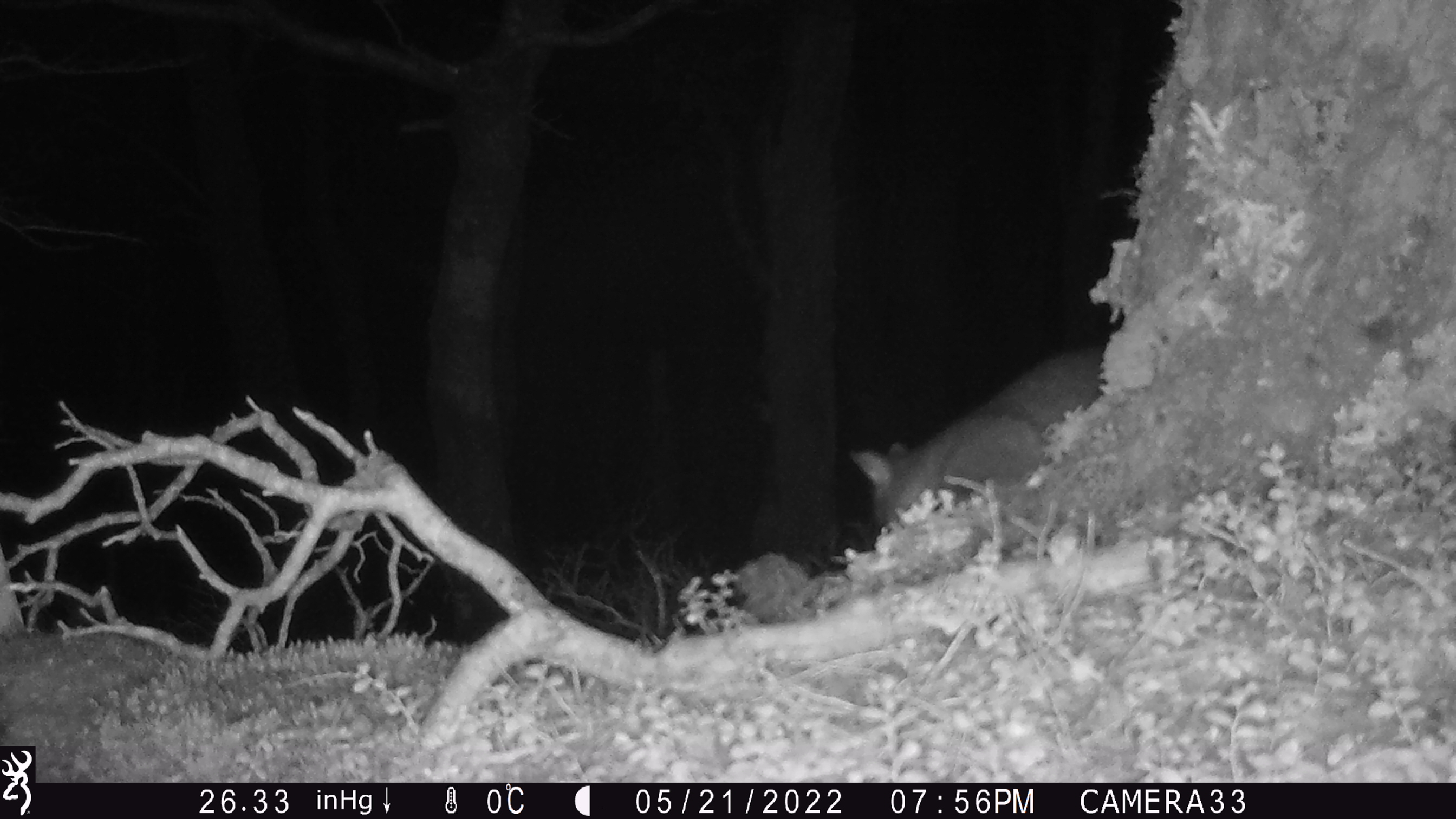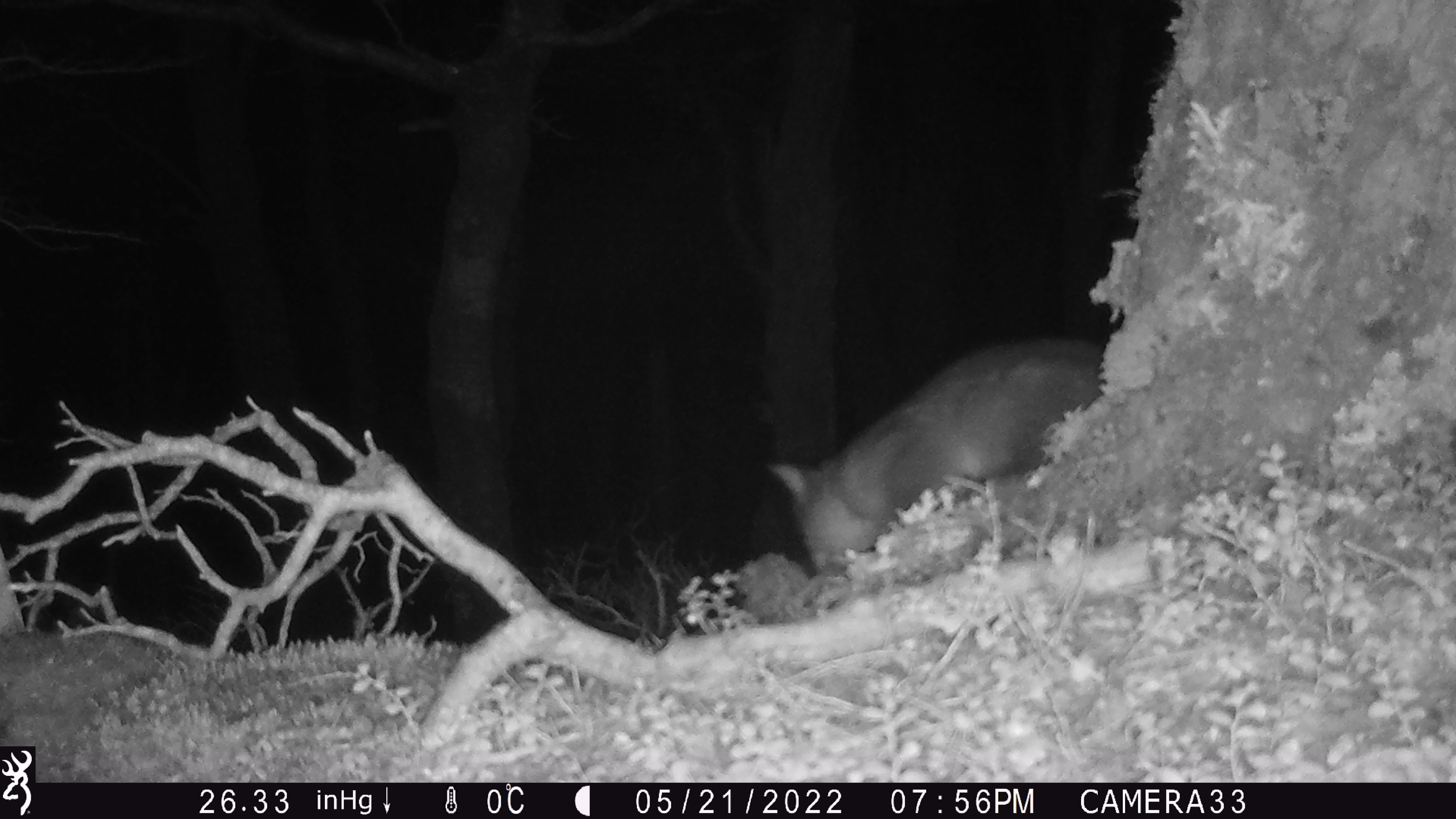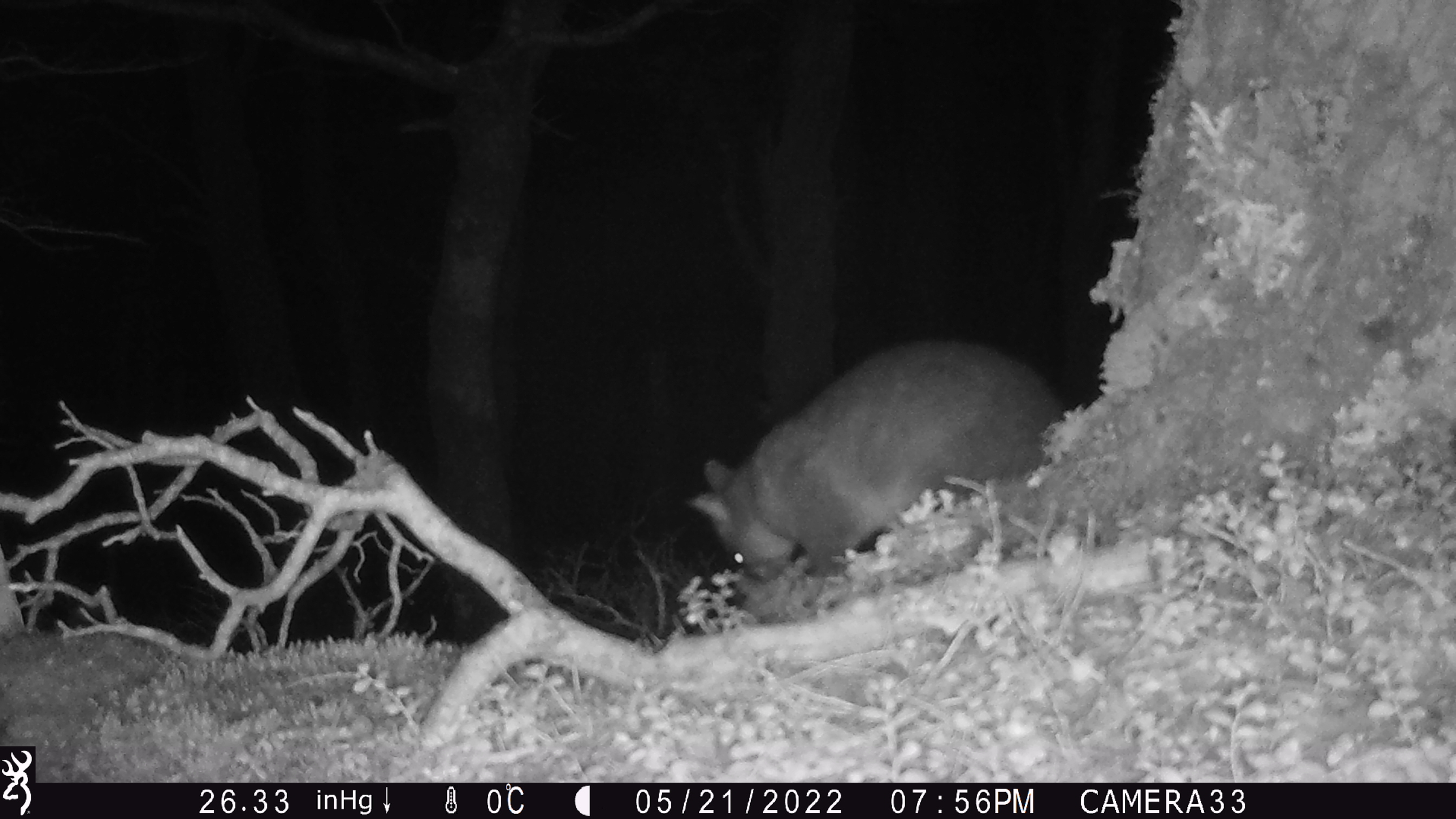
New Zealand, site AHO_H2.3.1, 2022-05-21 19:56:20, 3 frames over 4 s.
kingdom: Animalia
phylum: Chordata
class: Mammalia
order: Diprotodontia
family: Phalangeridae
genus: Trichosurus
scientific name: Trichosurus vulpecula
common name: common brushtail possum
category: possum